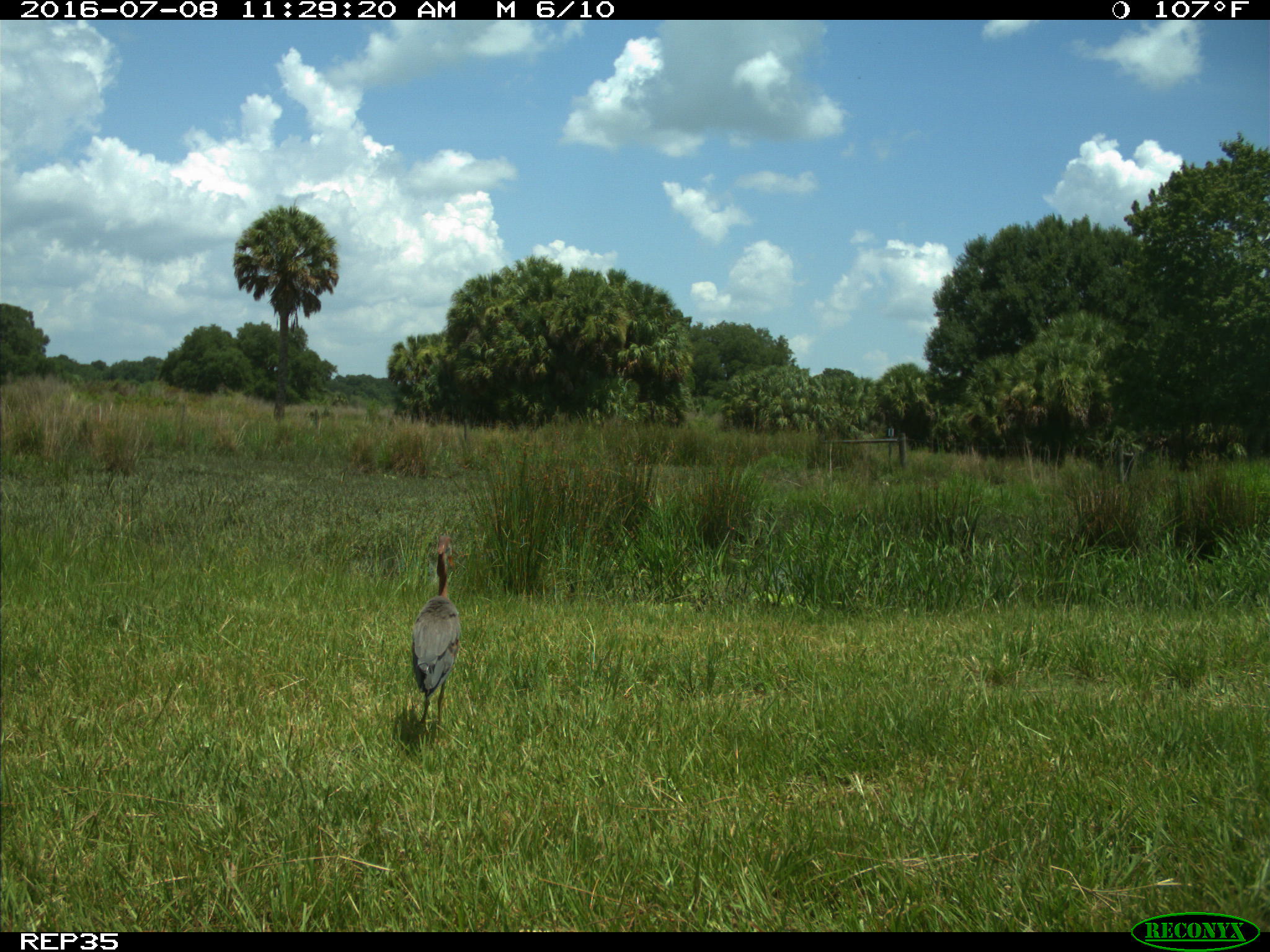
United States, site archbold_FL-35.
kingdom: Animalia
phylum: Chordata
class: Aves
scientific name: Aves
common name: birds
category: unidentified bird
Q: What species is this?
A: Unidentified bird (birds) (Aves).